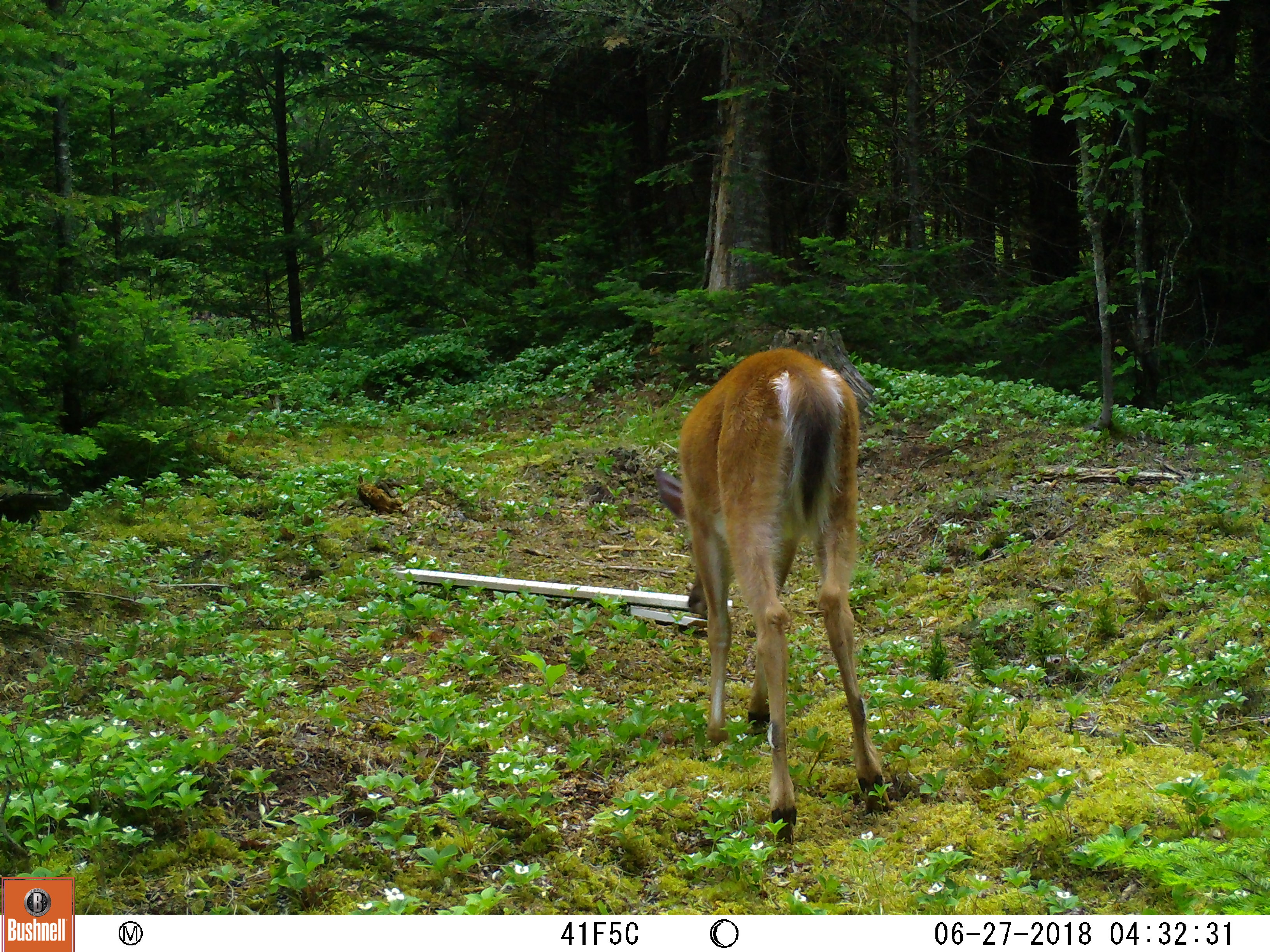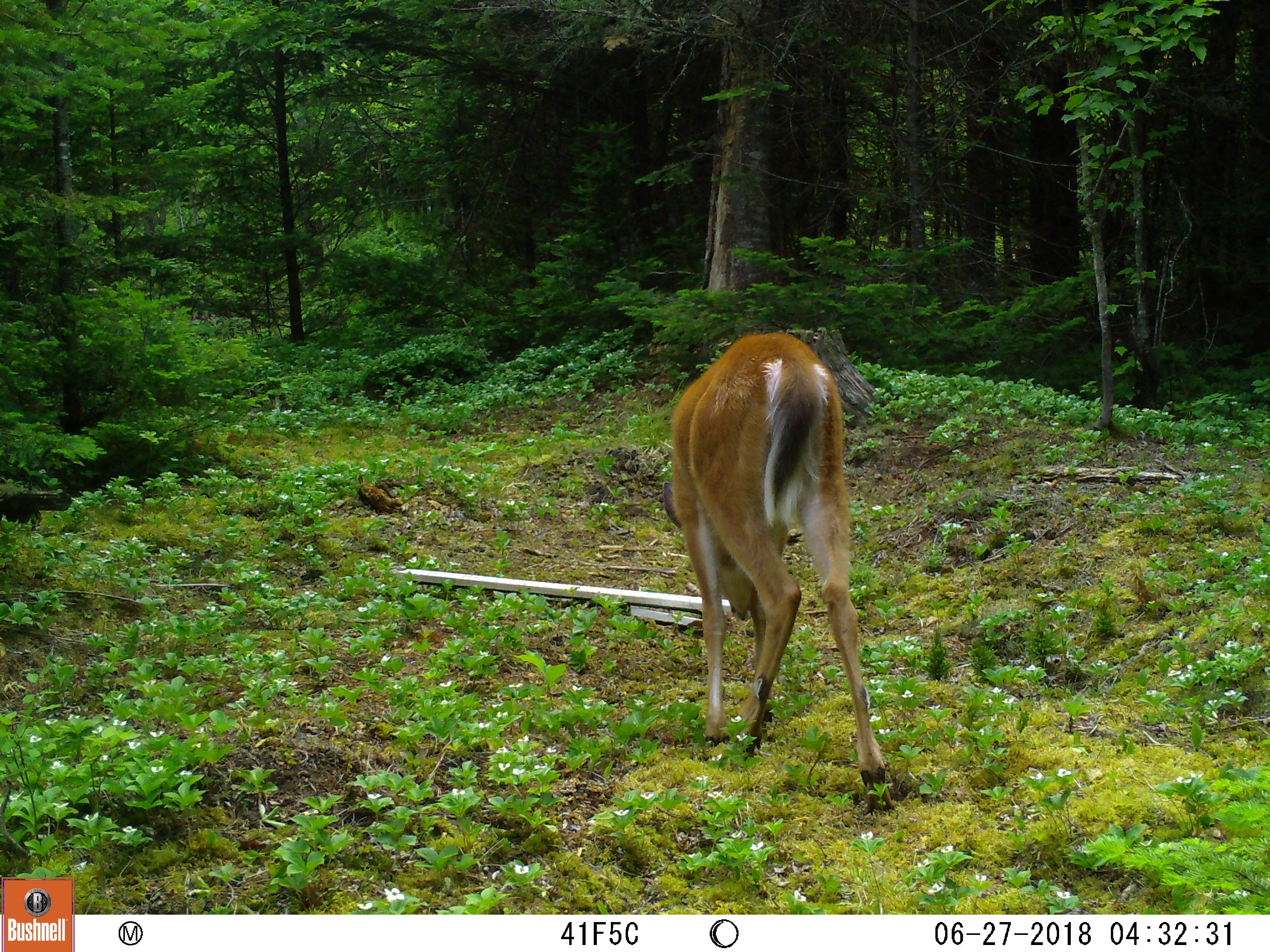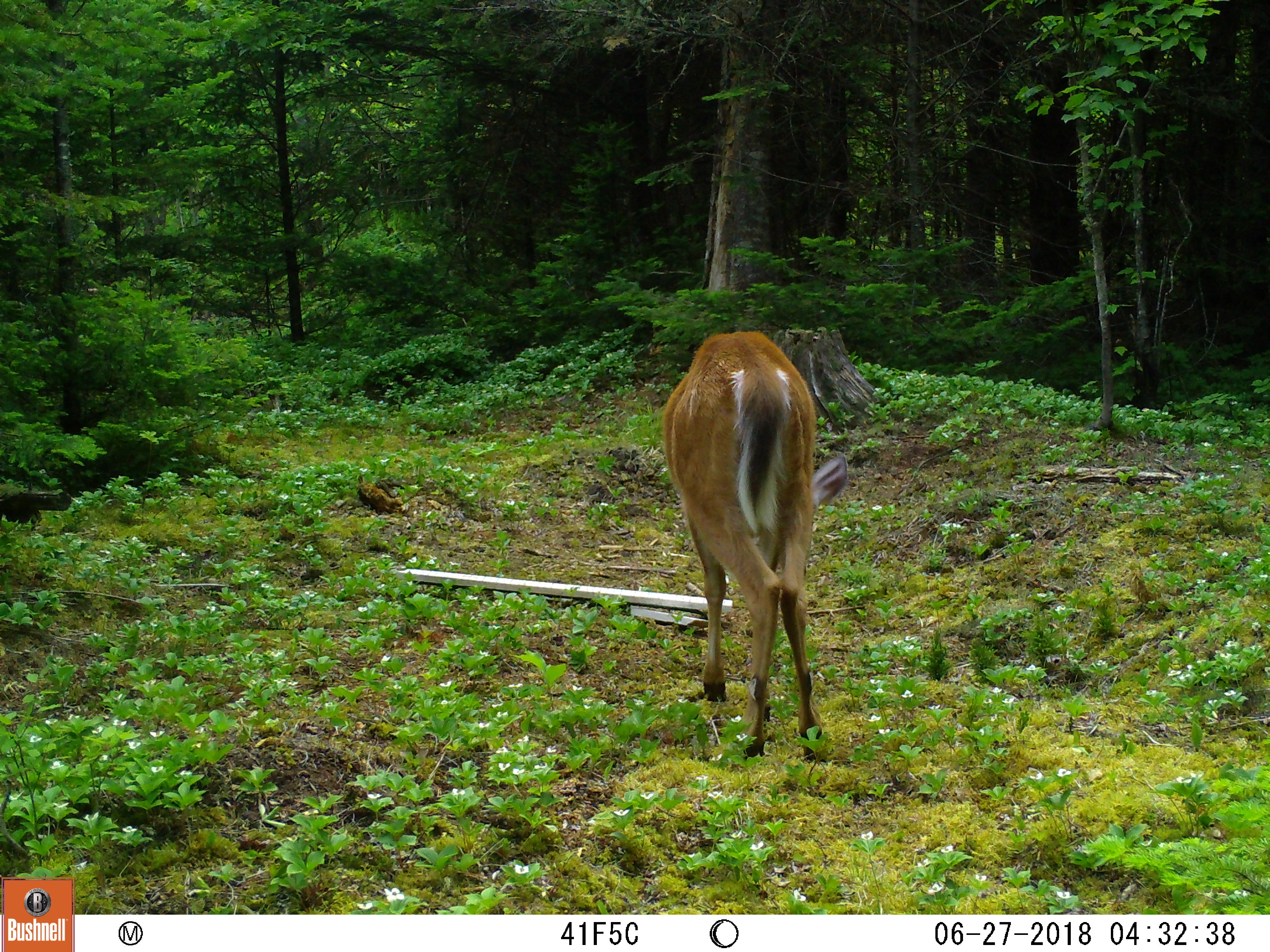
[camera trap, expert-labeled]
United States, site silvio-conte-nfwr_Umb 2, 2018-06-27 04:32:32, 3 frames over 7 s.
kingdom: Animalia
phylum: Chordata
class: Mammalia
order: Artiodactyla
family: Cervidae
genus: Odocoileus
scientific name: Odocoileus virginianus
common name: white-tailed deer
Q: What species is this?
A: White-tailed deer (Odocoileus virginianus).